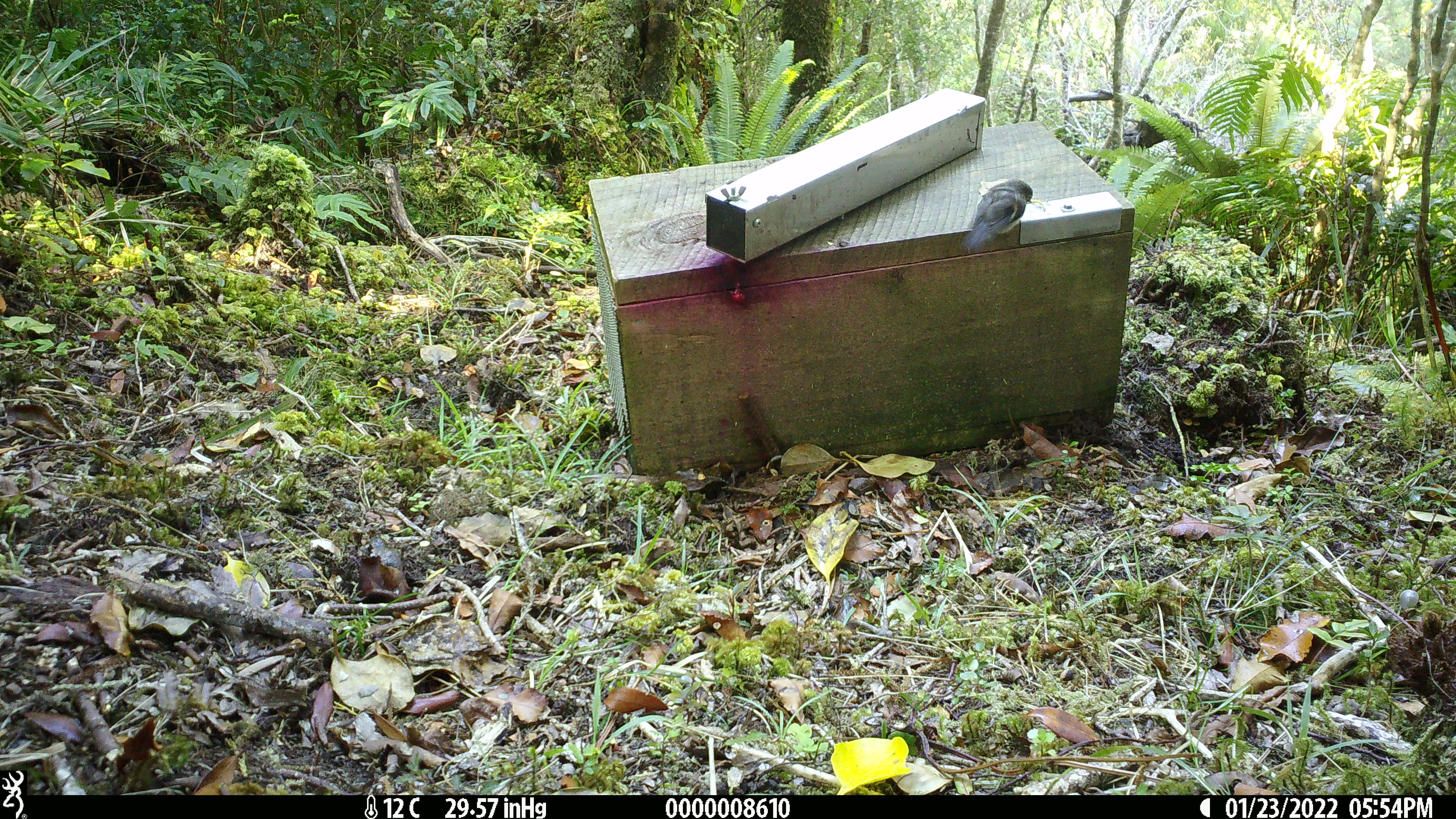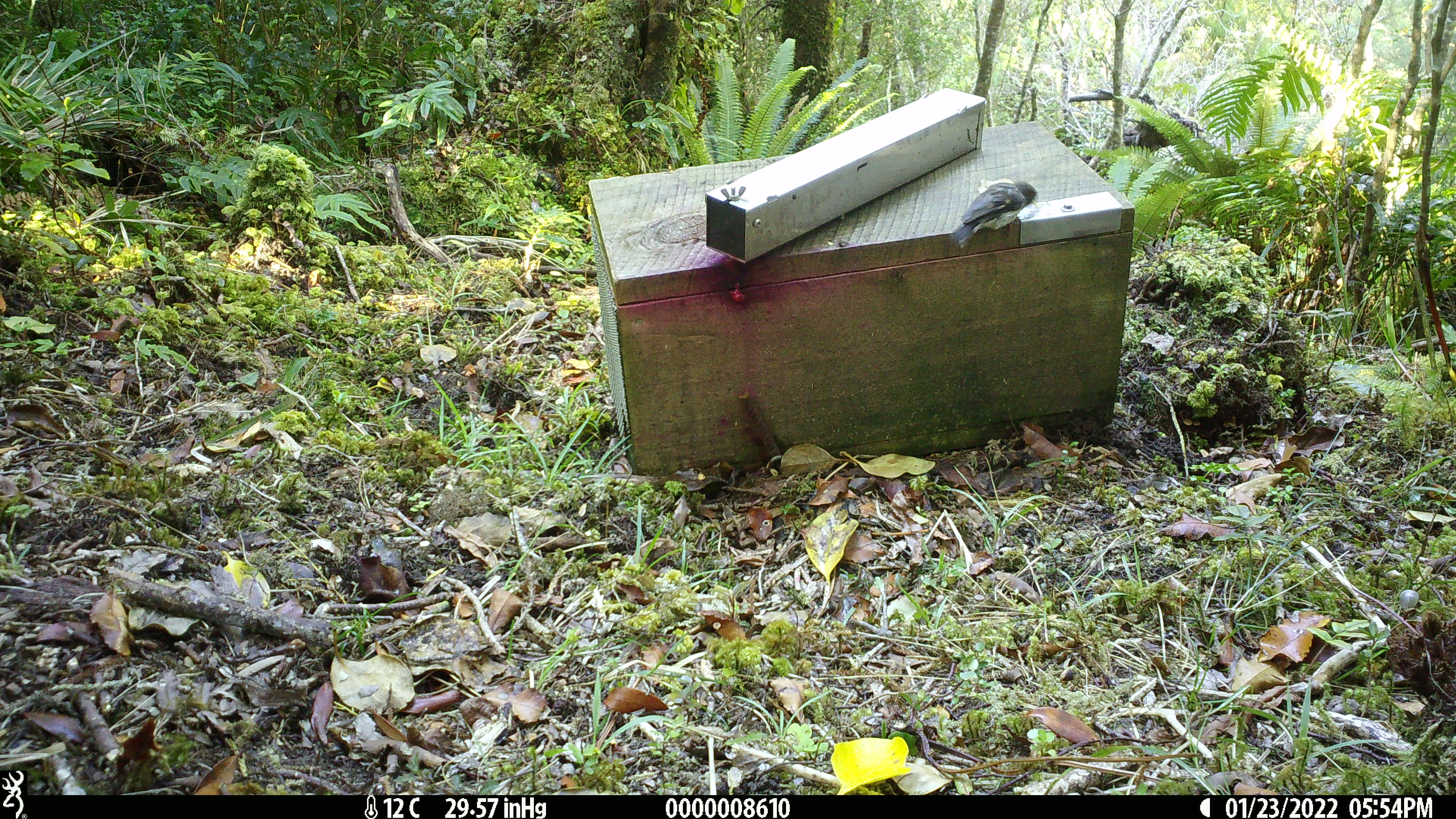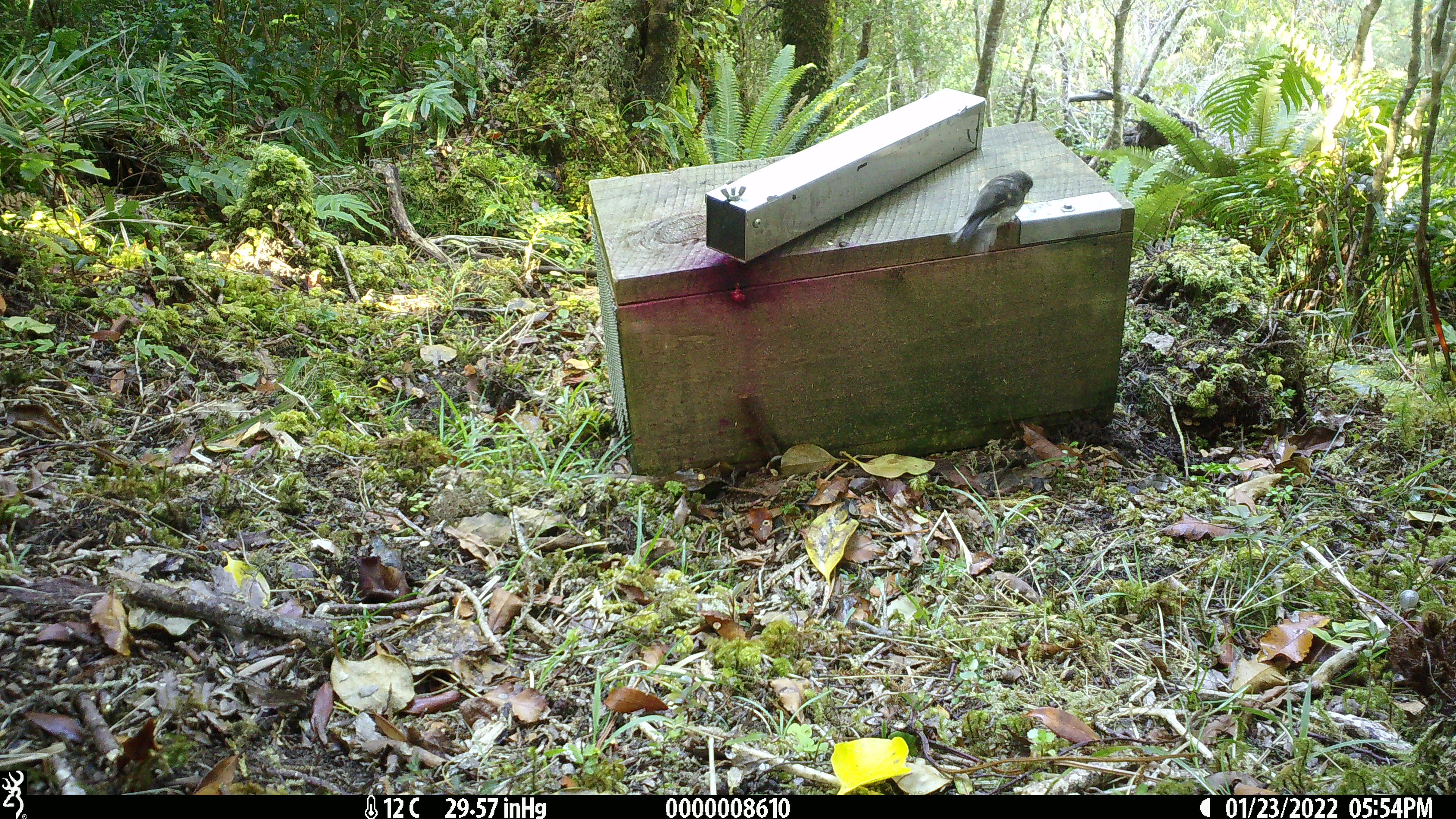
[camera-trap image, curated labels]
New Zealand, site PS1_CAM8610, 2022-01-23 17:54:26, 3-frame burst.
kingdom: Animalia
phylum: Chordata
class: Aves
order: Passeriformes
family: Petroicidae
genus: Petroica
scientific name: Petroica macrocephala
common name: tomtit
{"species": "tomtit (Petroica macrocephala)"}